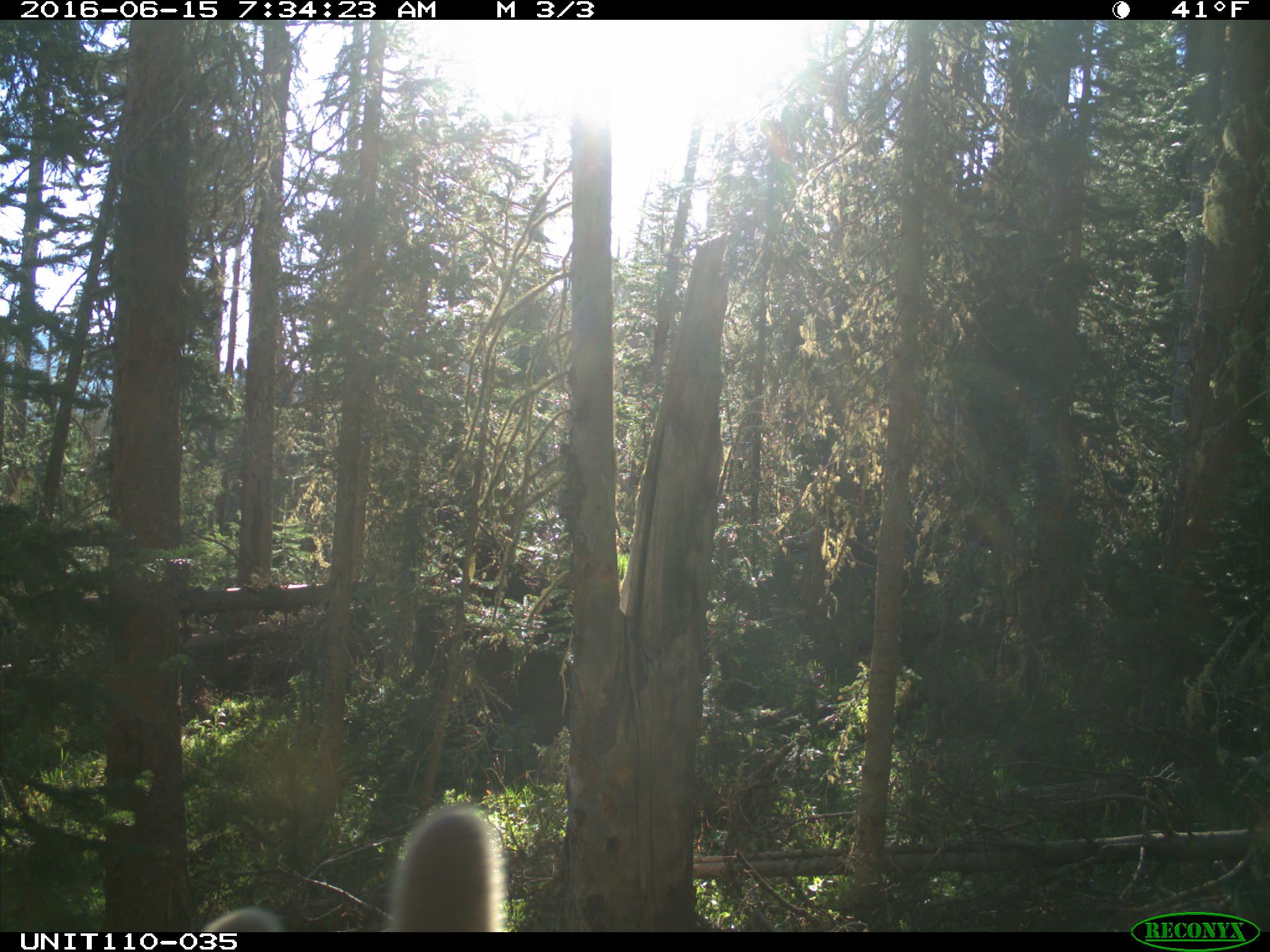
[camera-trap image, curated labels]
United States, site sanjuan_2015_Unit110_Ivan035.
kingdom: Animalia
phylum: Chordata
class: Mammalia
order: Artiodactyla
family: Cervidae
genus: Cervus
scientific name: Cervus elaphus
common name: red deer